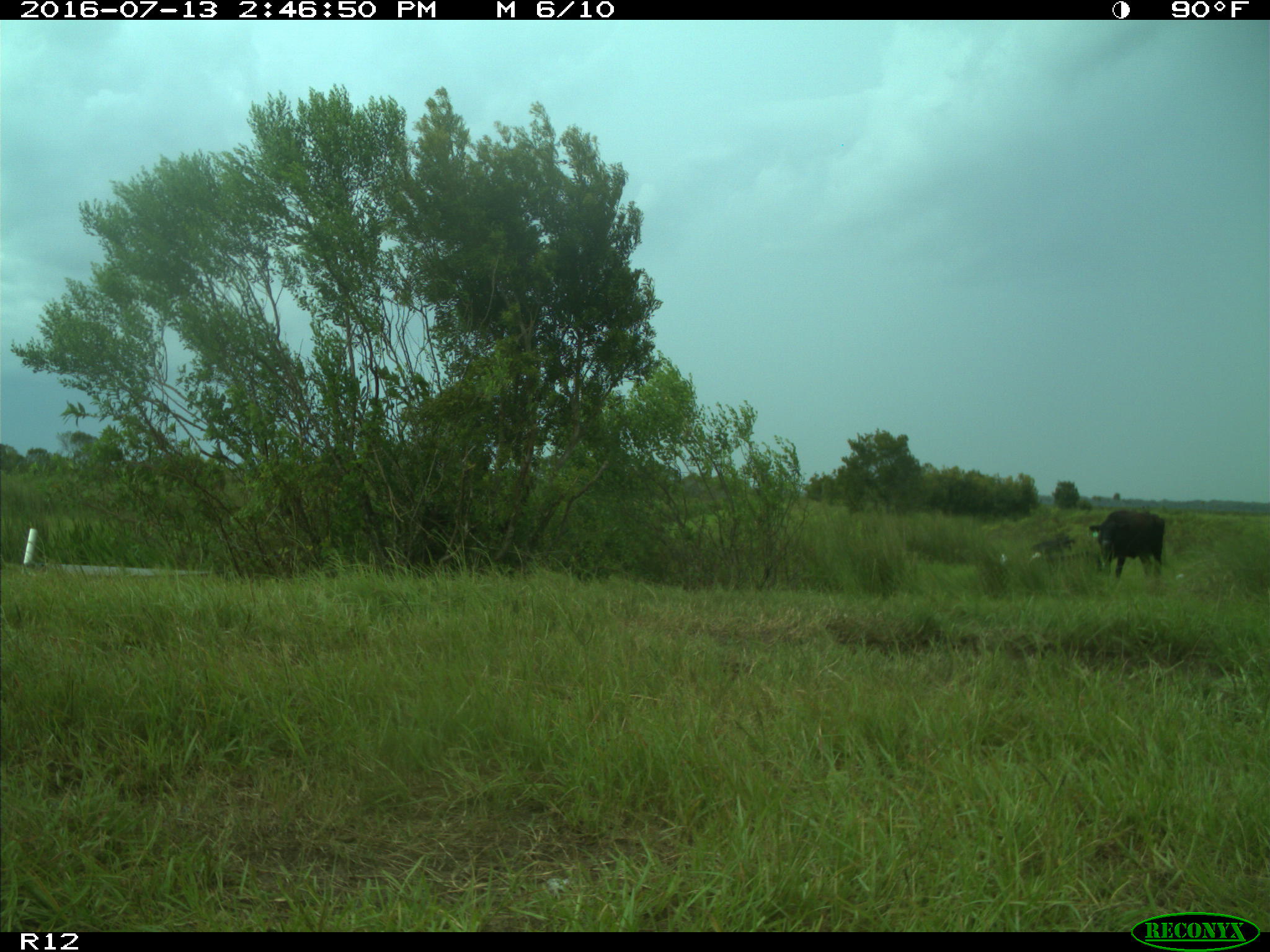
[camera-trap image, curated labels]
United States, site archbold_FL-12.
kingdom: Animalia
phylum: Chordata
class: Mammalia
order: Artiodactyla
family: Bovidae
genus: Bos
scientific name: Bos taurus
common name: domestic cow